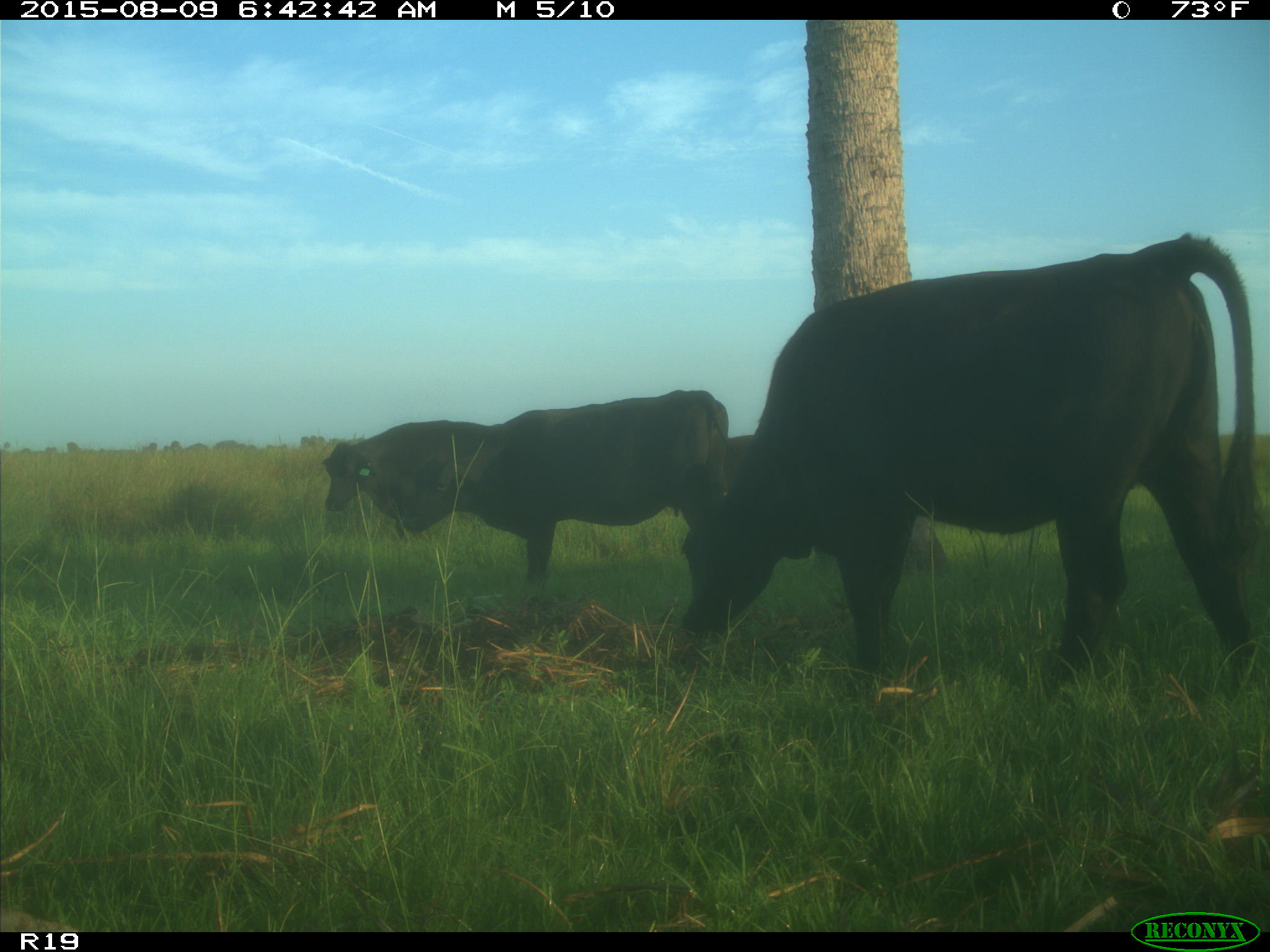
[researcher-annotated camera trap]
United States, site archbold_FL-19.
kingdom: Animalia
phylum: Chordata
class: Mammalia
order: Artiodactyla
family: Bovidae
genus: Bos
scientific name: Bos taurus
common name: domestic cow